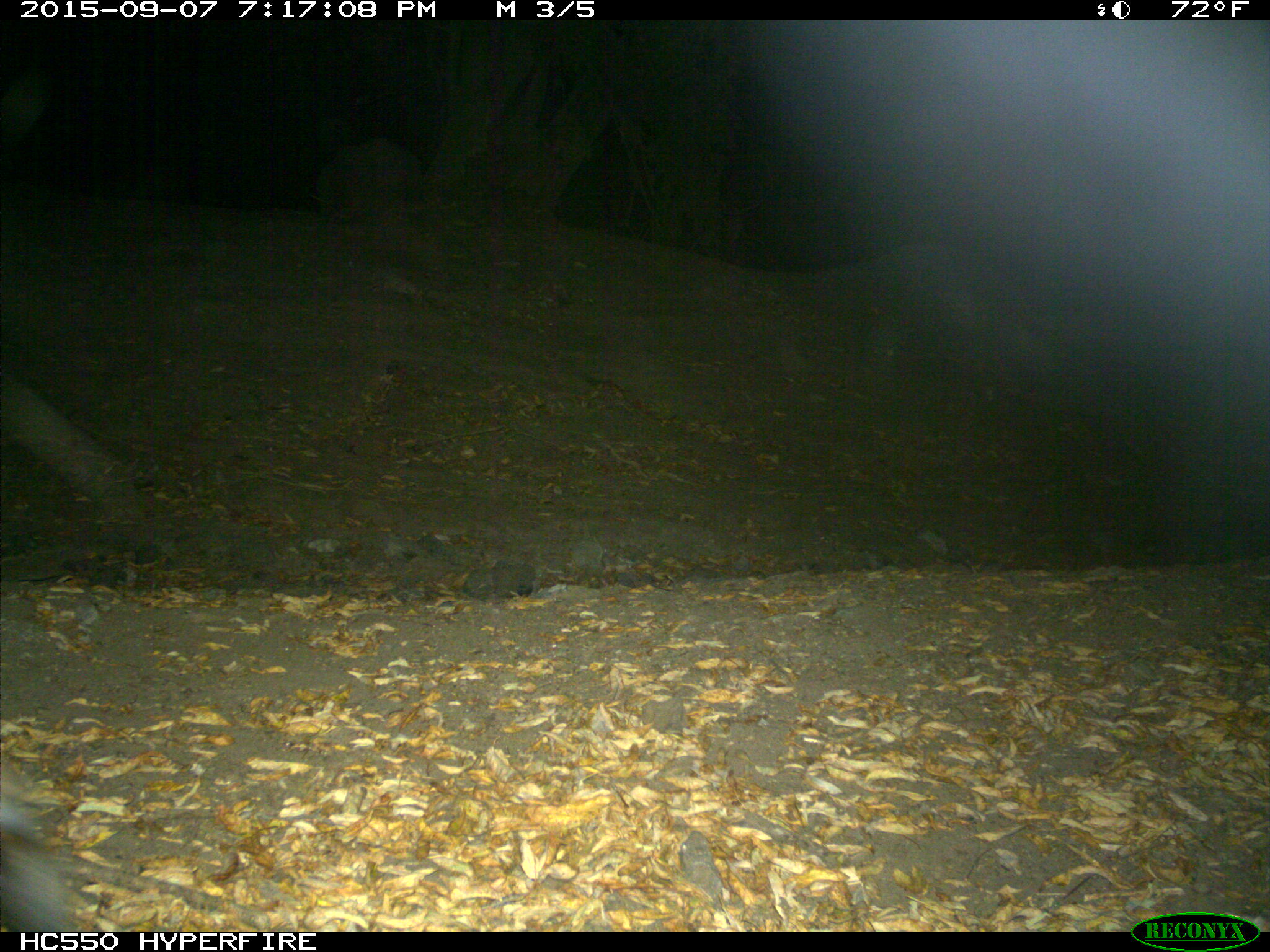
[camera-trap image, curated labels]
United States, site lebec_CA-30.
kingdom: Animalia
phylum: Chordata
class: Mammalia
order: Artiodactyla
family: Cervidae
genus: Cervus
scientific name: Cervus canadensis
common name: elk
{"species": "Cervus canadensis (elk)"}